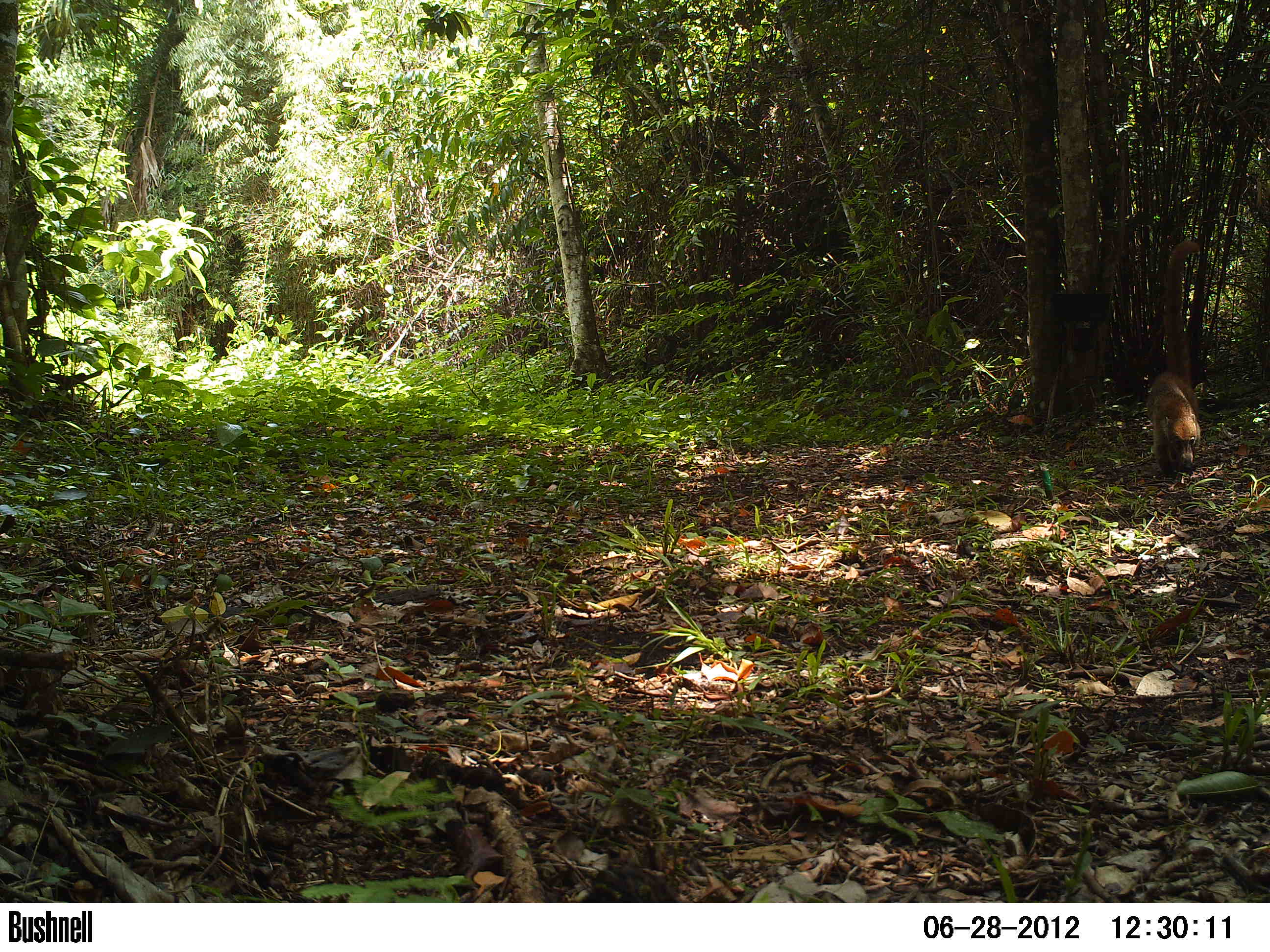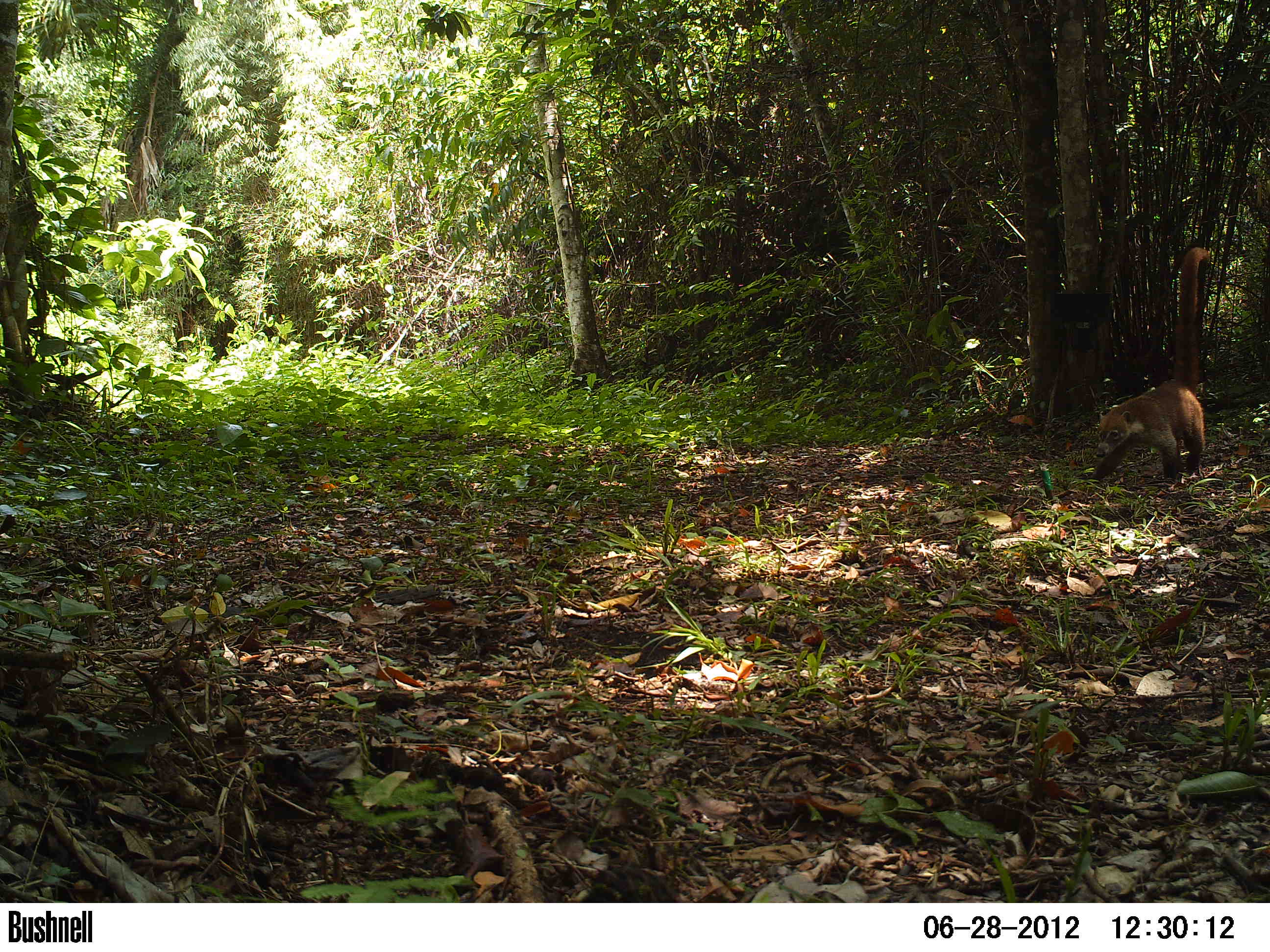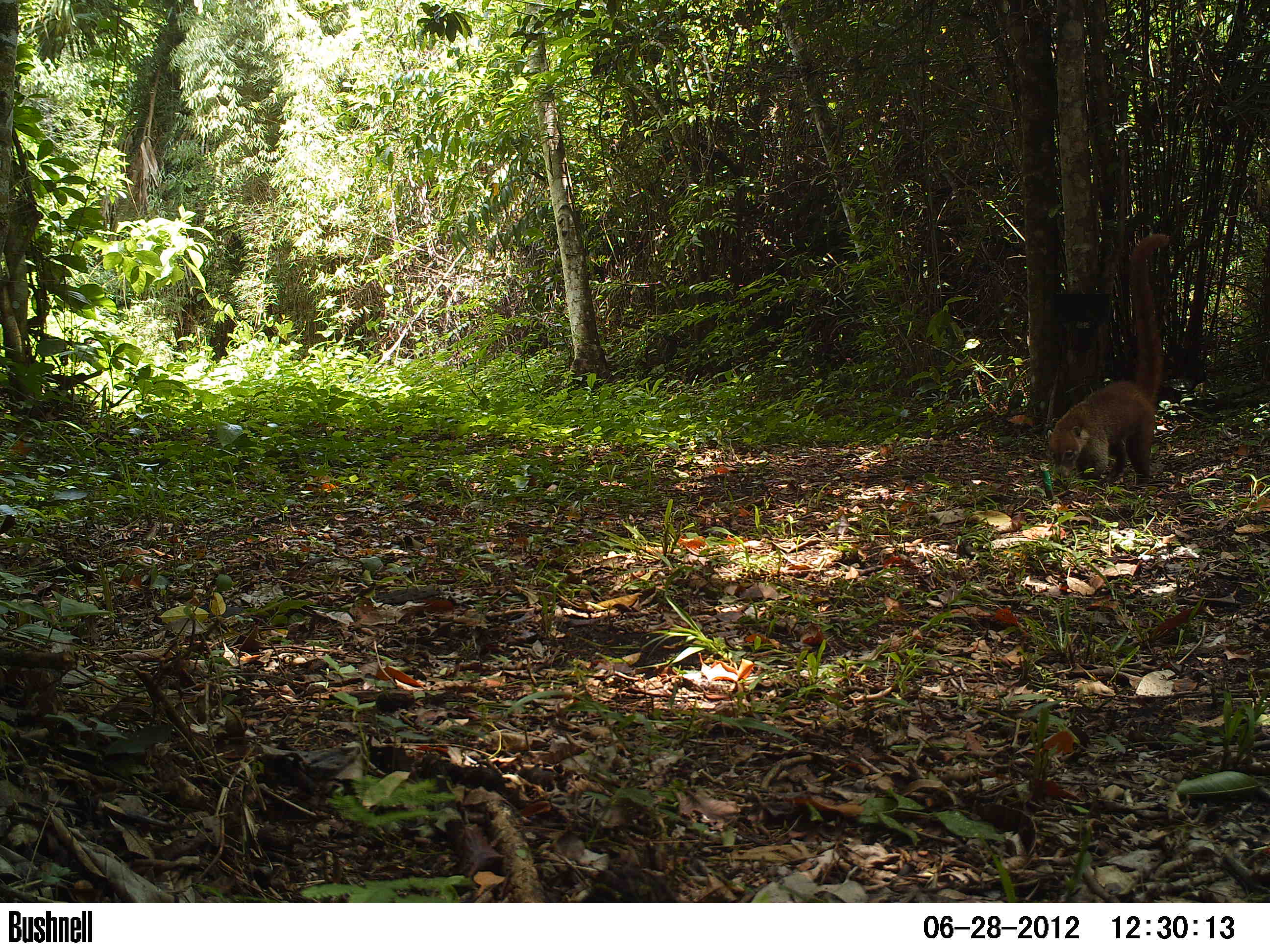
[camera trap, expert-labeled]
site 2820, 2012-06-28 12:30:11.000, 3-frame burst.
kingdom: Animalia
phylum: Chordata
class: Mammalia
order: Carnivora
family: Procyonidae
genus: Nasua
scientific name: Nasua narica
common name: white-nosed coati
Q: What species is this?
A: Nasua narica (white-nosed coati).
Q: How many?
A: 1.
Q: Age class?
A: Adult.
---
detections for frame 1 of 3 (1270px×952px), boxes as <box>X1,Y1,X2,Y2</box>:
nasua narica: <box>1149,240,1203,472</box>